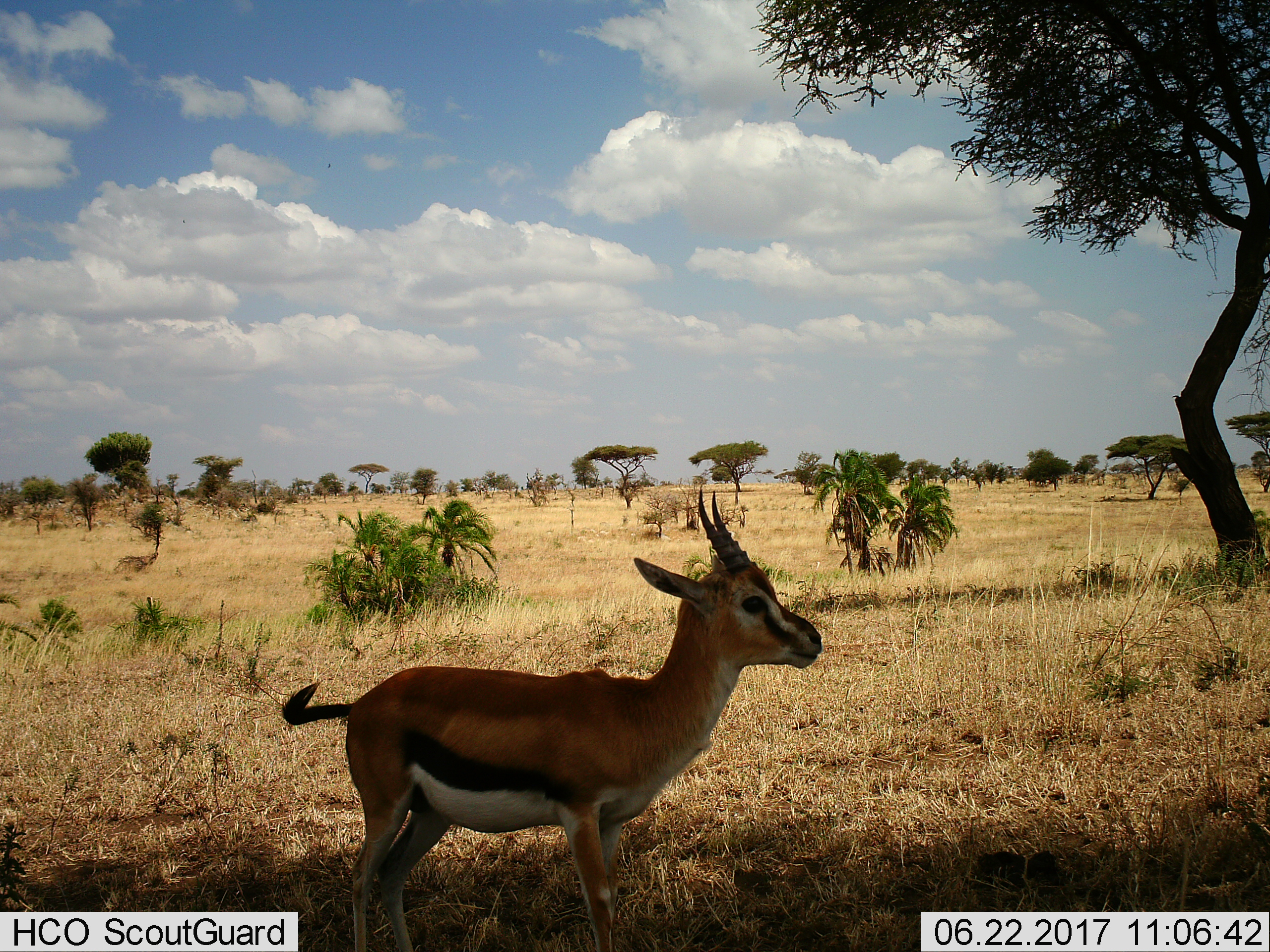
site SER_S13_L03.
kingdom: Animalia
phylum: Chordata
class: Mammalia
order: Artiodactyla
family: Bovidae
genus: Eudorcas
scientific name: Eudorcas thomsonii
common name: thomson's gazelle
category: gazellethomsons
Gazellethomsons (thomson's gazelle) (Eudorcas thomsonii), count 1. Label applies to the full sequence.